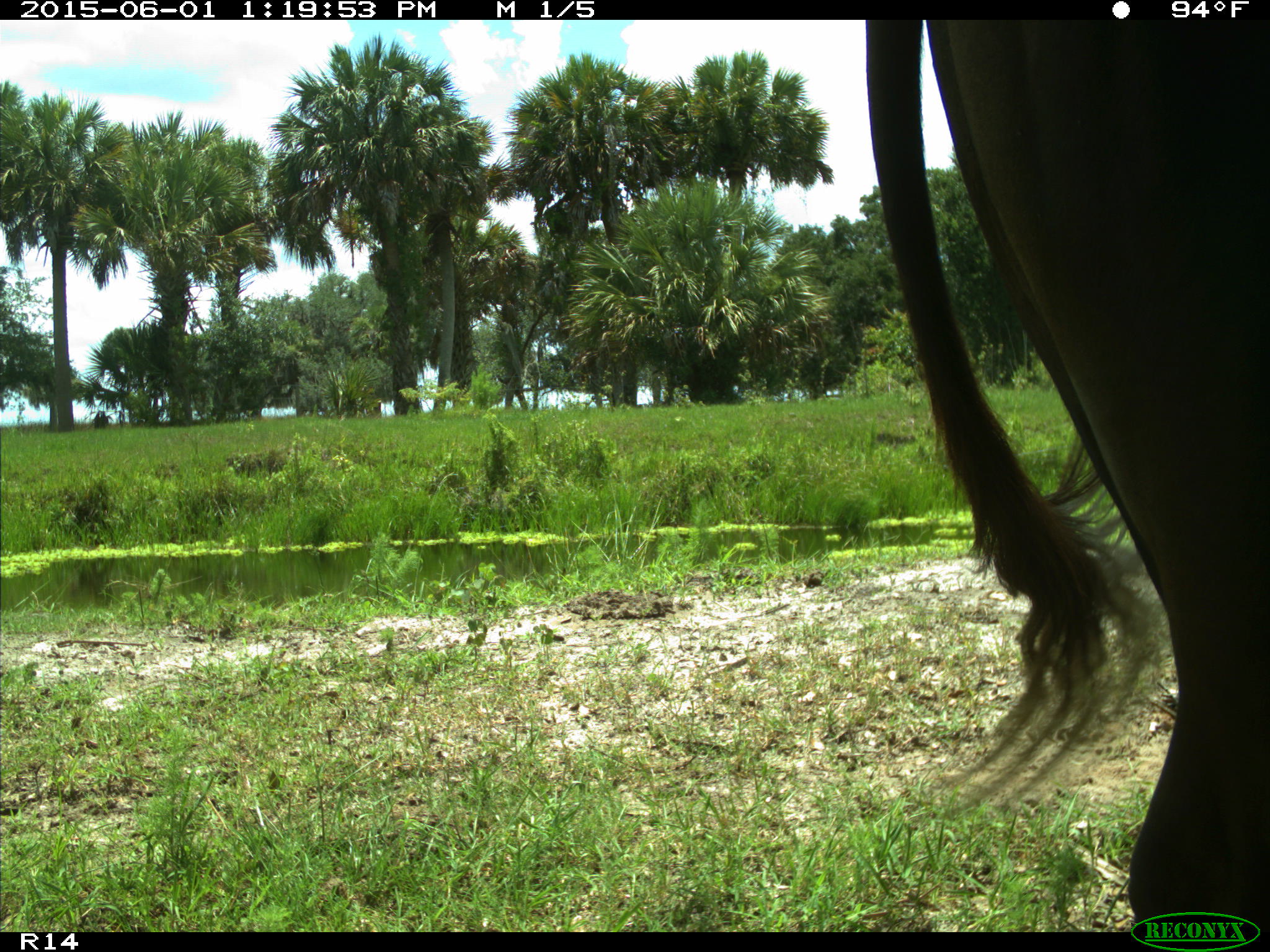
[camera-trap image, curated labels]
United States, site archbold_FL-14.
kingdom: Animalia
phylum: Chordata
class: Mammalia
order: Artiodactyla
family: Bovidae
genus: Bos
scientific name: Bos taurus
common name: domestic cow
Bos taurus (domestic cow).